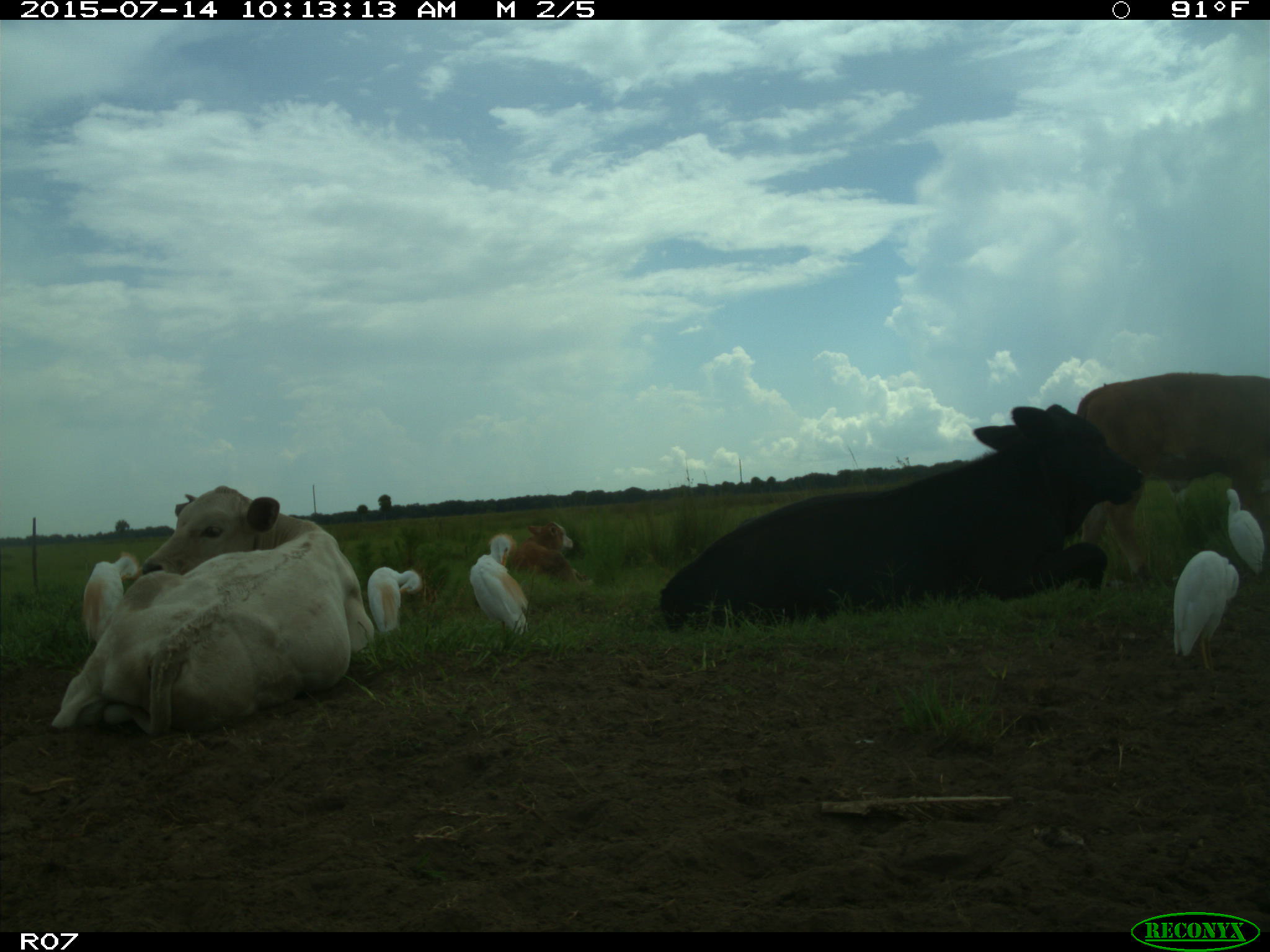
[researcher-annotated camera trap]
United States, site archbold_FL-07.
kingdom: Animalia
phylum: Chordata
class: Mammalia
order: Artiodactyla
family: Bovidae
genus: Bos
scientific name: Bos taurus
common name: domestic cow